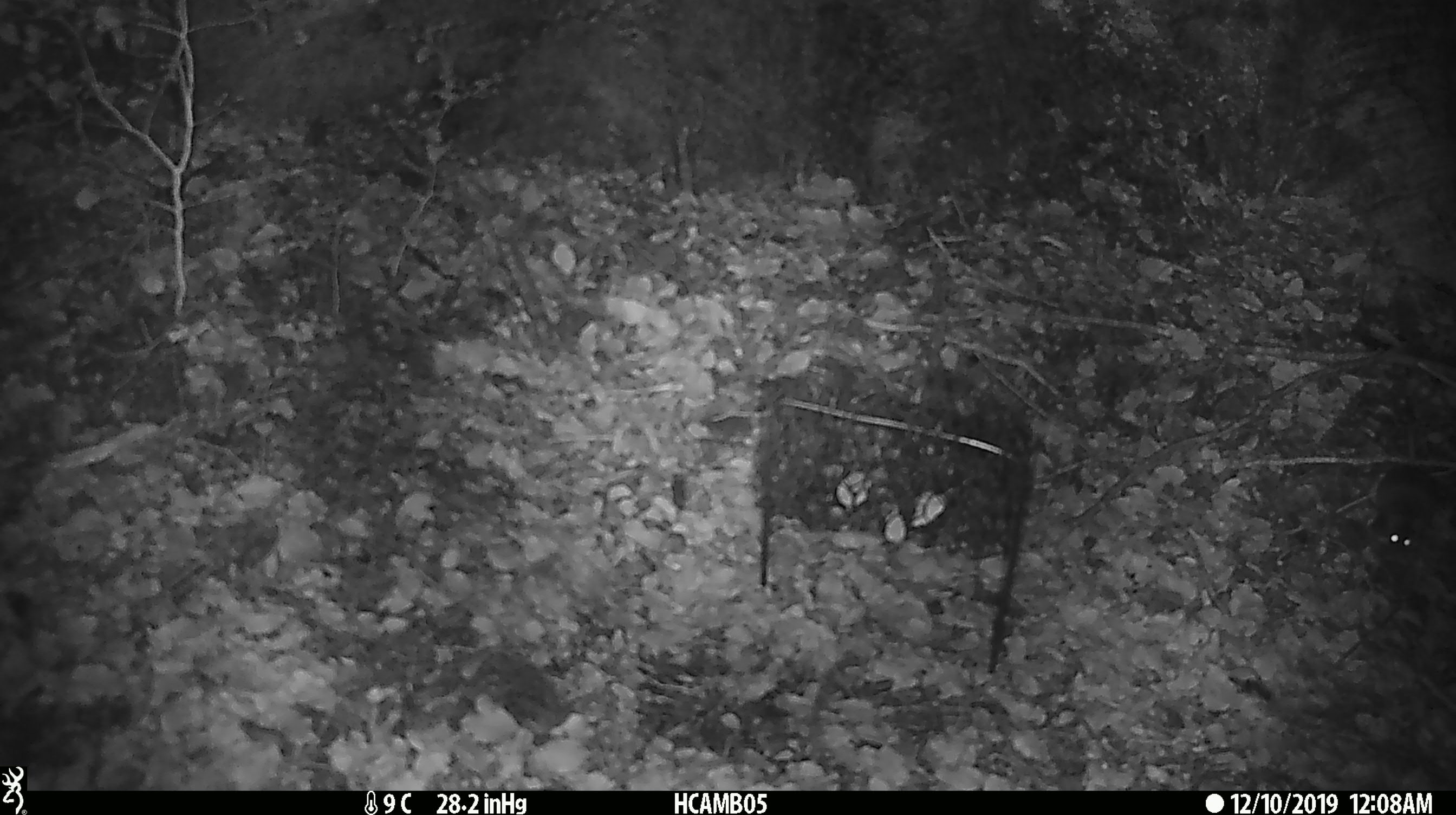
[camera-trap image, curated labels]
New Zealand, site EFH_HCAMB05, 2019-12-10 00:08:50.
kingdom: Animalia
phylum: Chordata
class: Mammalia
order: Rodentia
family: Muridae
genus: Mus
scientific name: Mus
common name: mouse